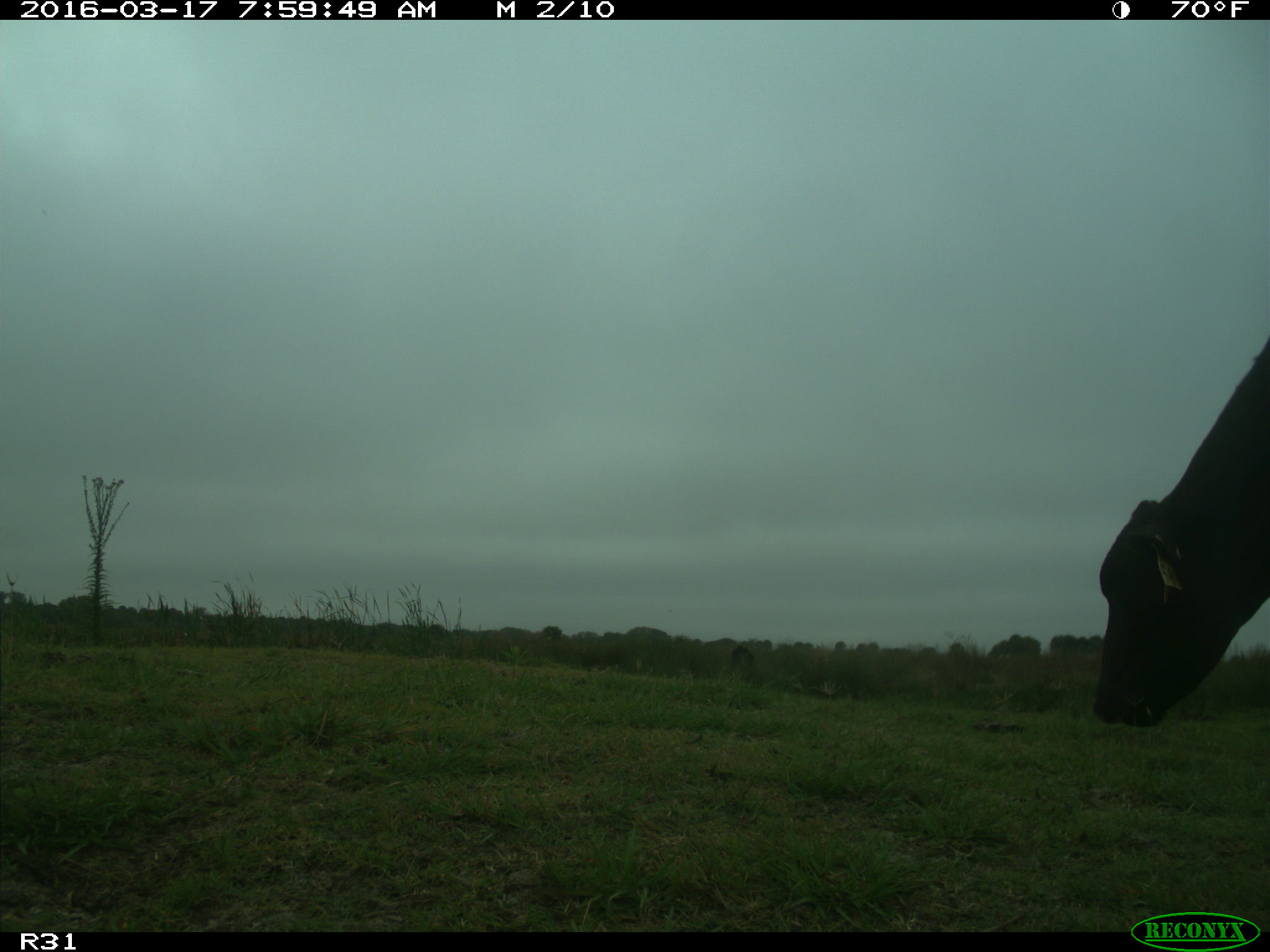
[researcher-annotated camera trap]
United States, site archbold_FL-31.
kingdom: Animalia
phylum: Chordata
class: Mammalia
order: Artiodactyla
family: Bovidae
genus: Bos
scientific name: Bos taurus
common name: domestic cow